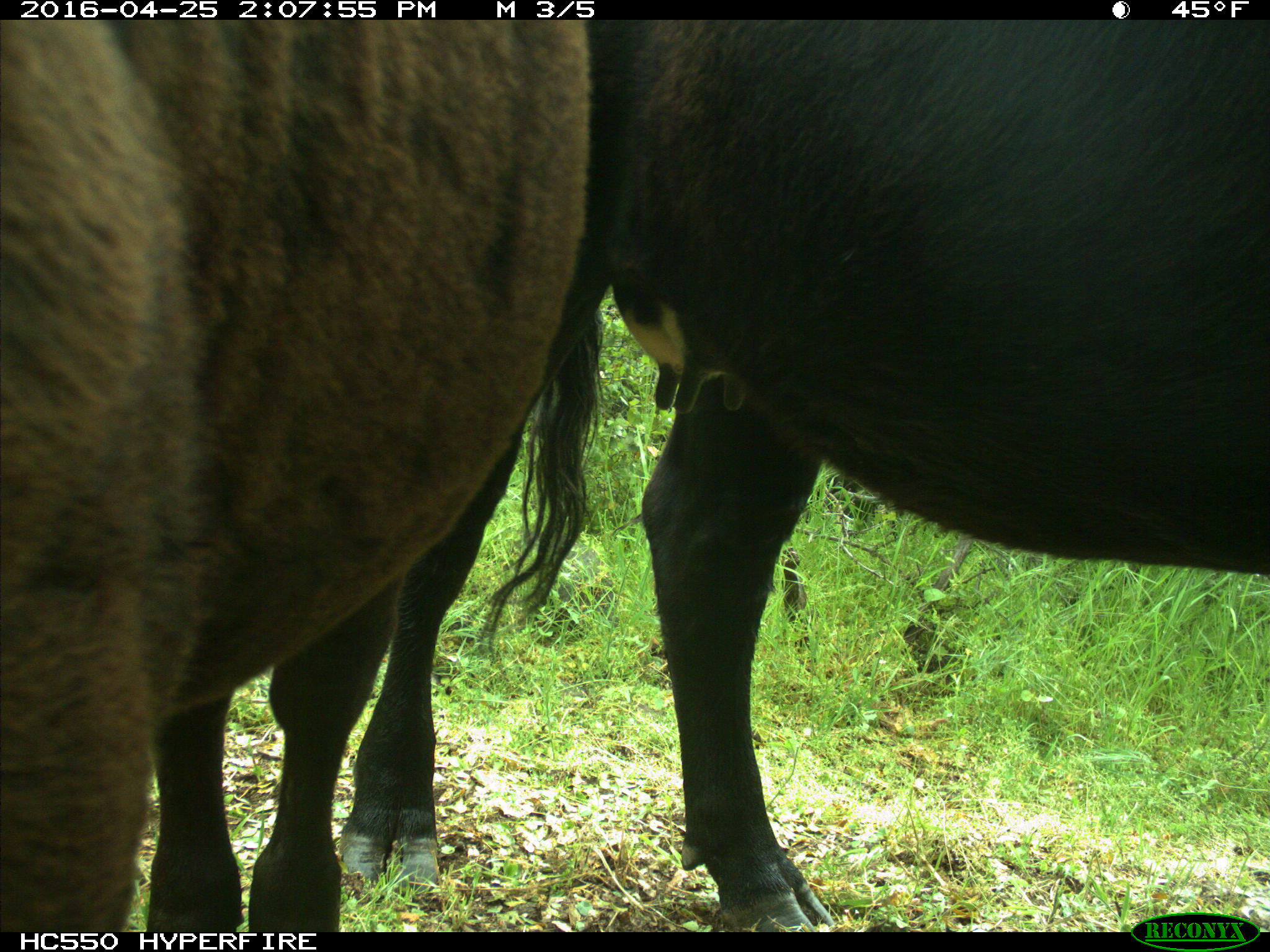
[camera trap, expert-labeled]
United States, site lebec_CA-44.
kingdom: Animalia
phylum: Chordata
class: Mammalia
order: Artiodactyla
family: Bovidae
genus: Bos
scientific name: Bos taurus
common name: domestic cow